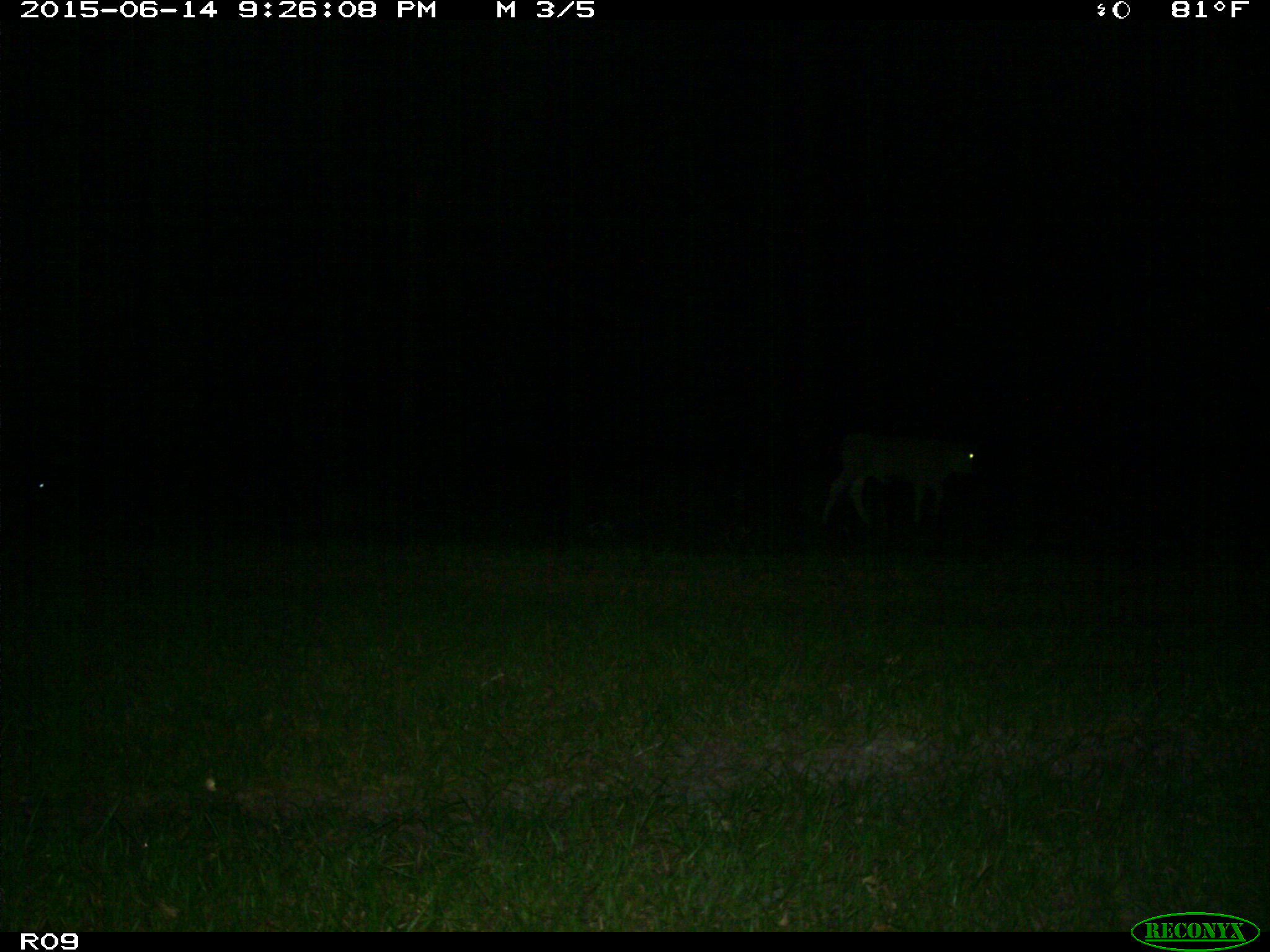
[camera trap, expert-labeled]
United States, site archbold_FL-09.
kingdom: Animalia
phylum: Chordata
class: Mammalia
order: Artiodactyla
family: Bovidae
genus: Bos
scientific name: Bos taurus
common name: domestic cow